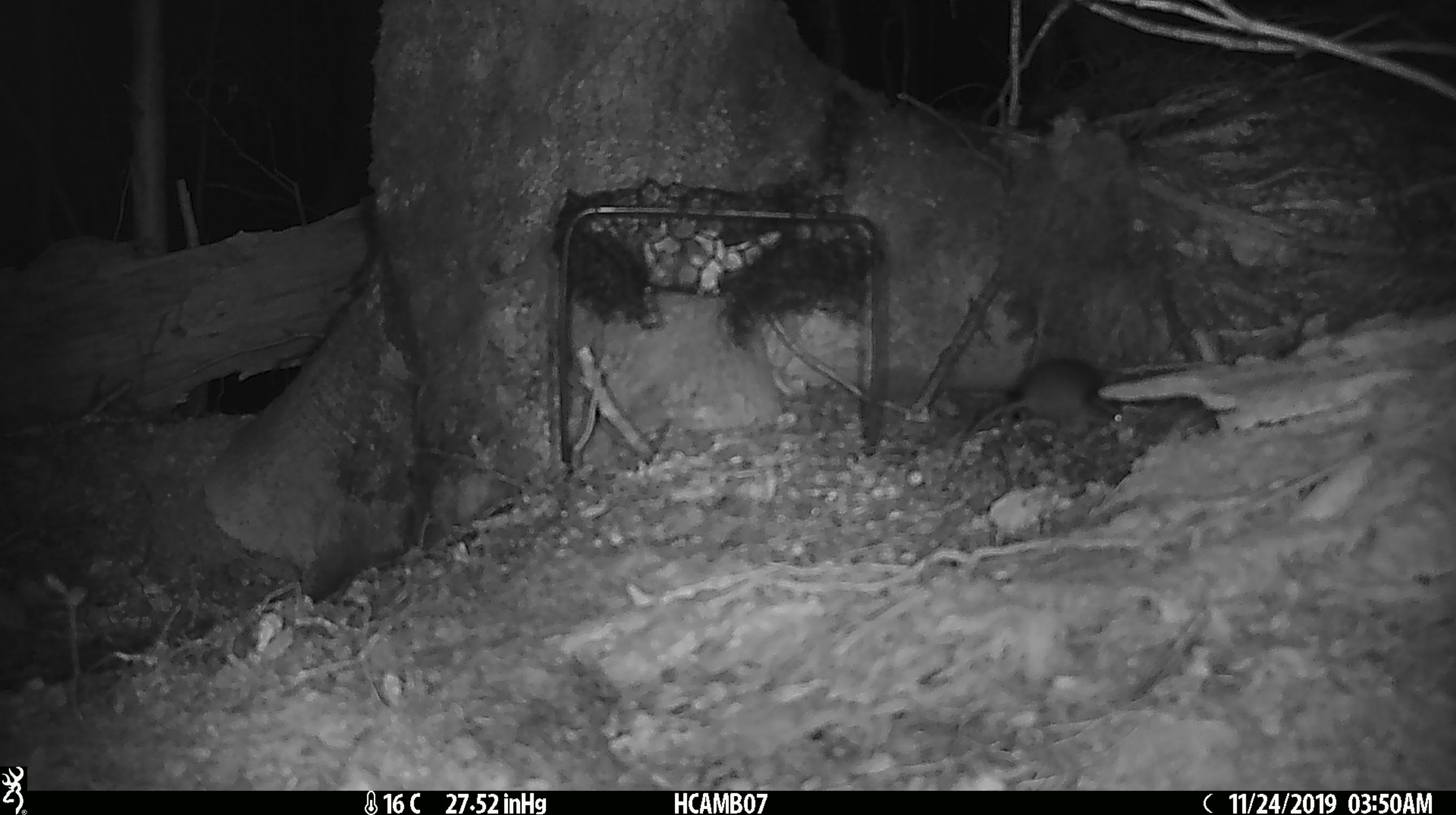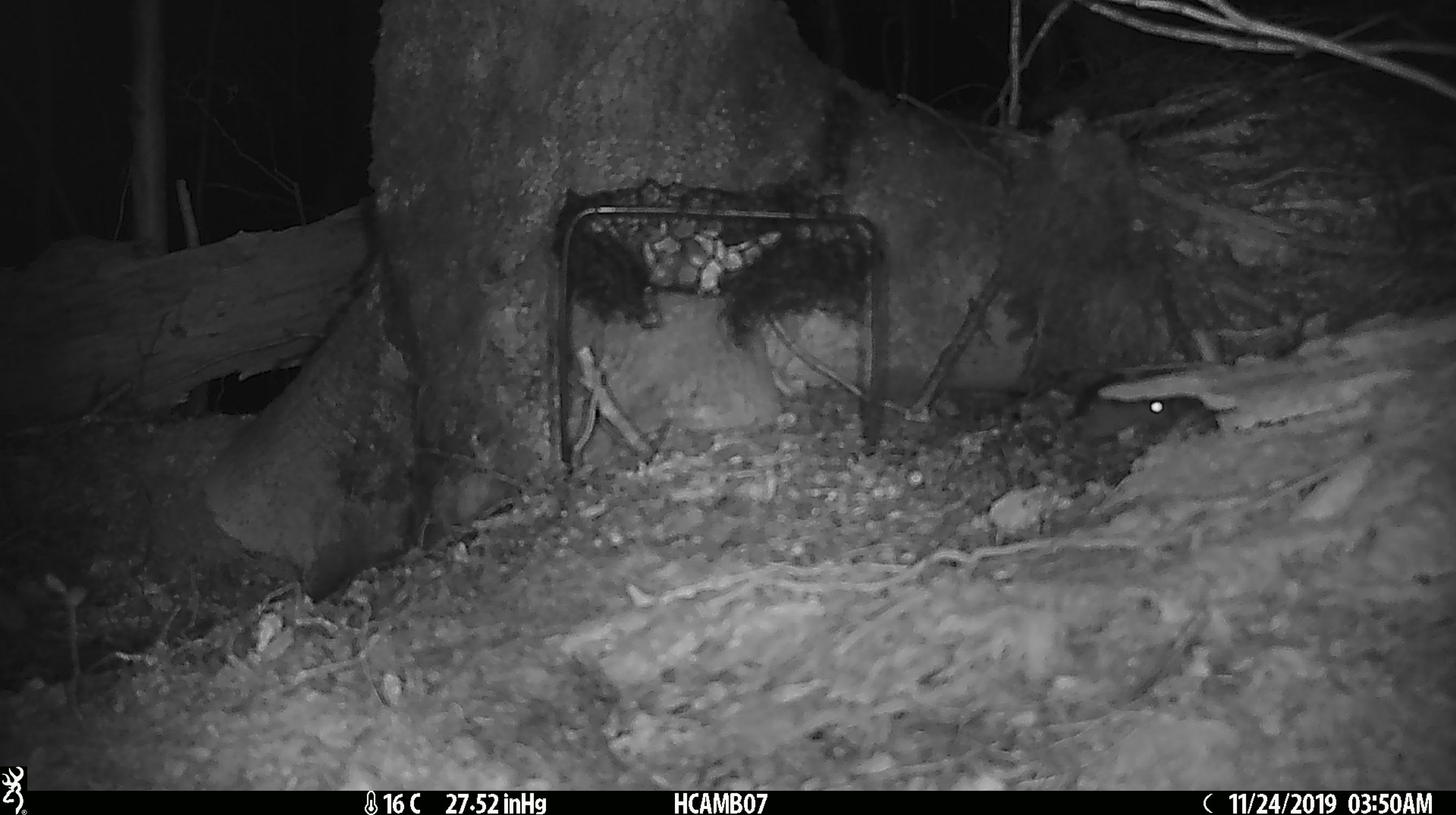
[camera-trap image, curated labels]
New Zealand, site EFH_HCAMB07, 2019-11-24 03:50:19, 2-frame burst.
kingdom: Animalia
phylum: Chordata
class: Mammalia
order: Rodentia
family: Muridae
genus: Mus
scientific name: Mus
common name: mouse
Mouse (Mus).